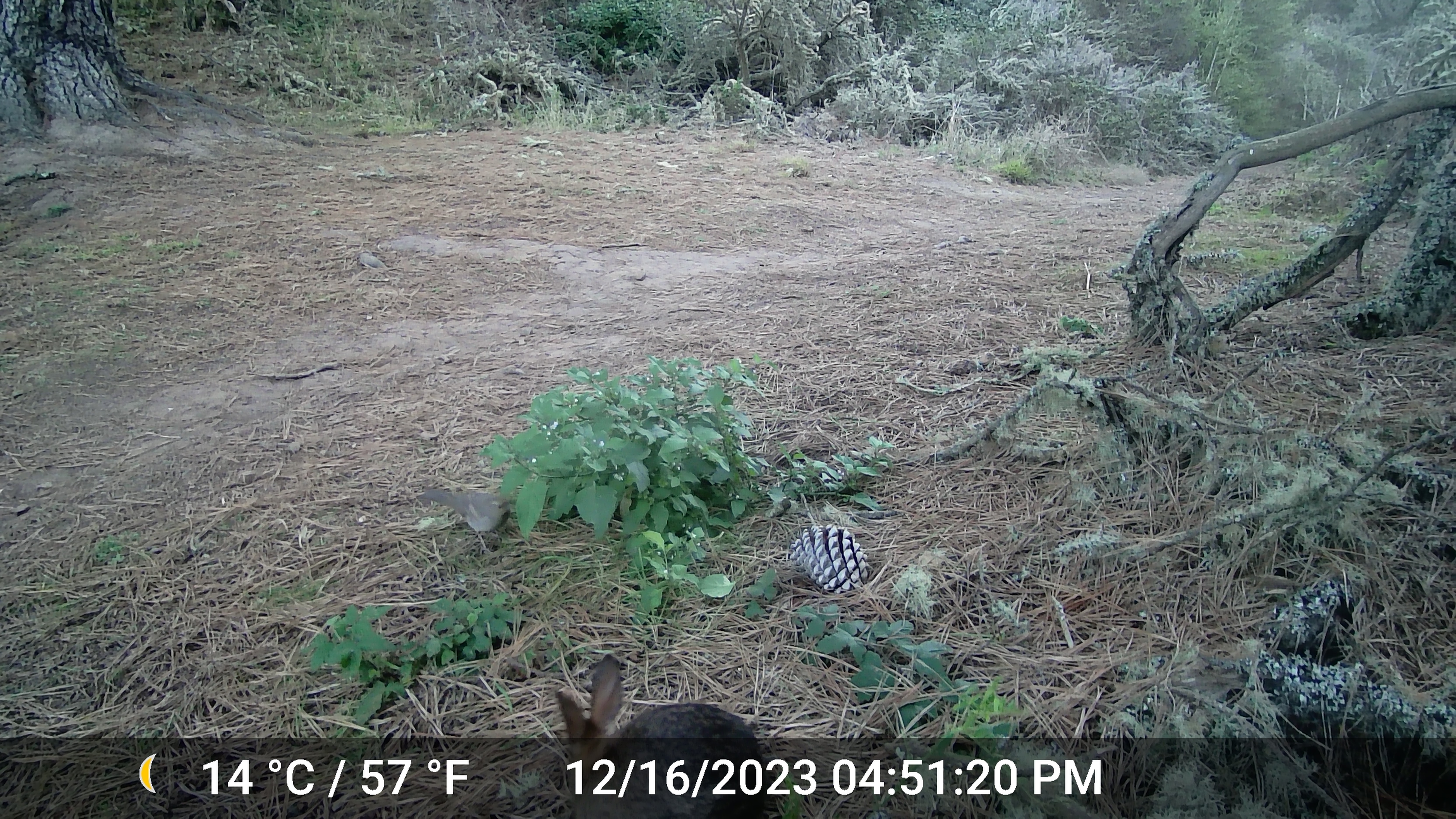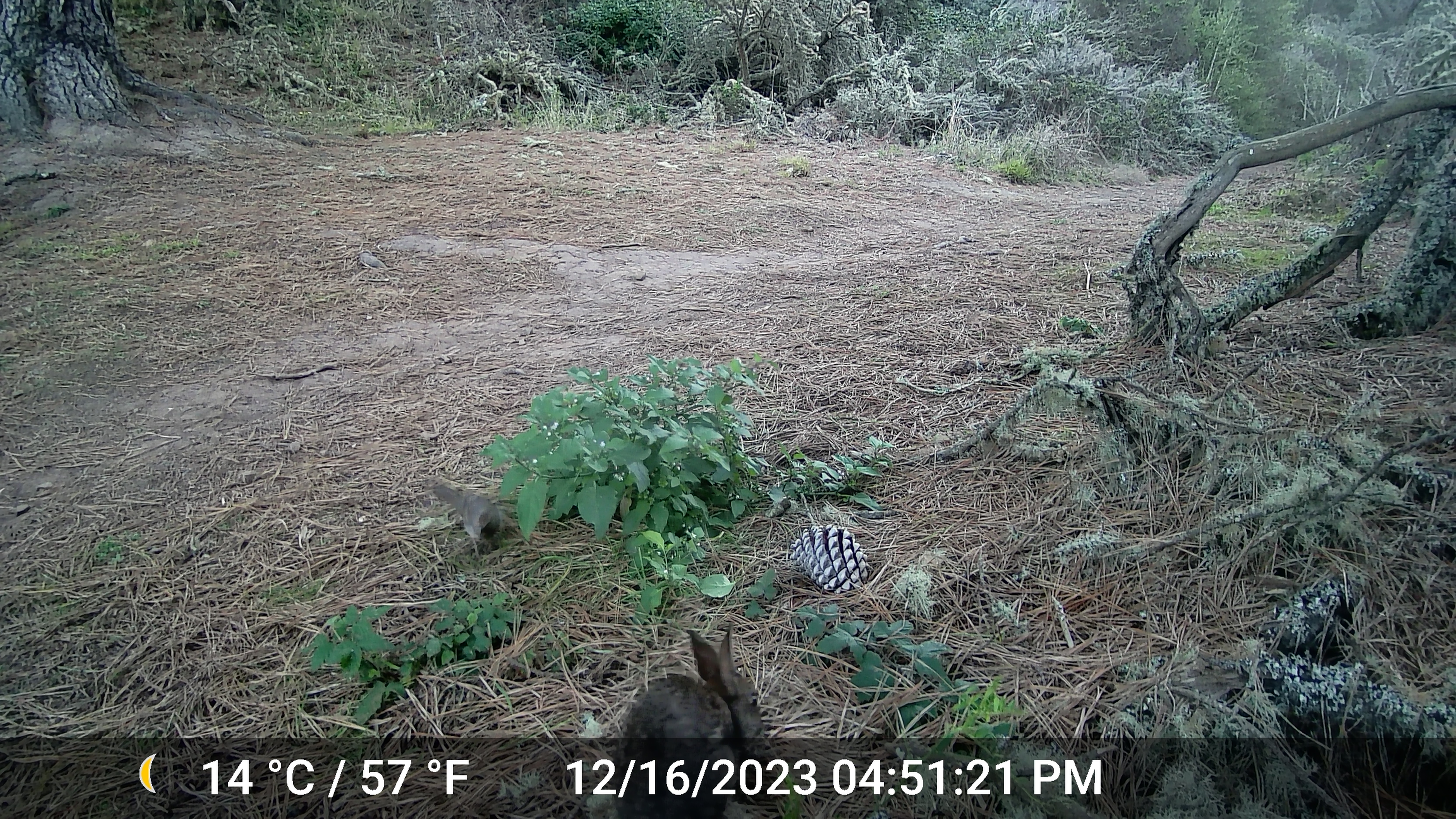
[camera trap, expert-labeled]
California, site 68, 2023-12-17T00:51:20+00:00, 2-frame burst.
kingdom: Animalia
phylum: Chordata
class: Mammalia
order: Lagomorpha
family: Leporidae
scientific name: Leporidae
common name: rabbit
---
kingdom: Animalia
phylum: Chordata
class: Aves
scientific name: Aves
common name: bird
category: unknown bird